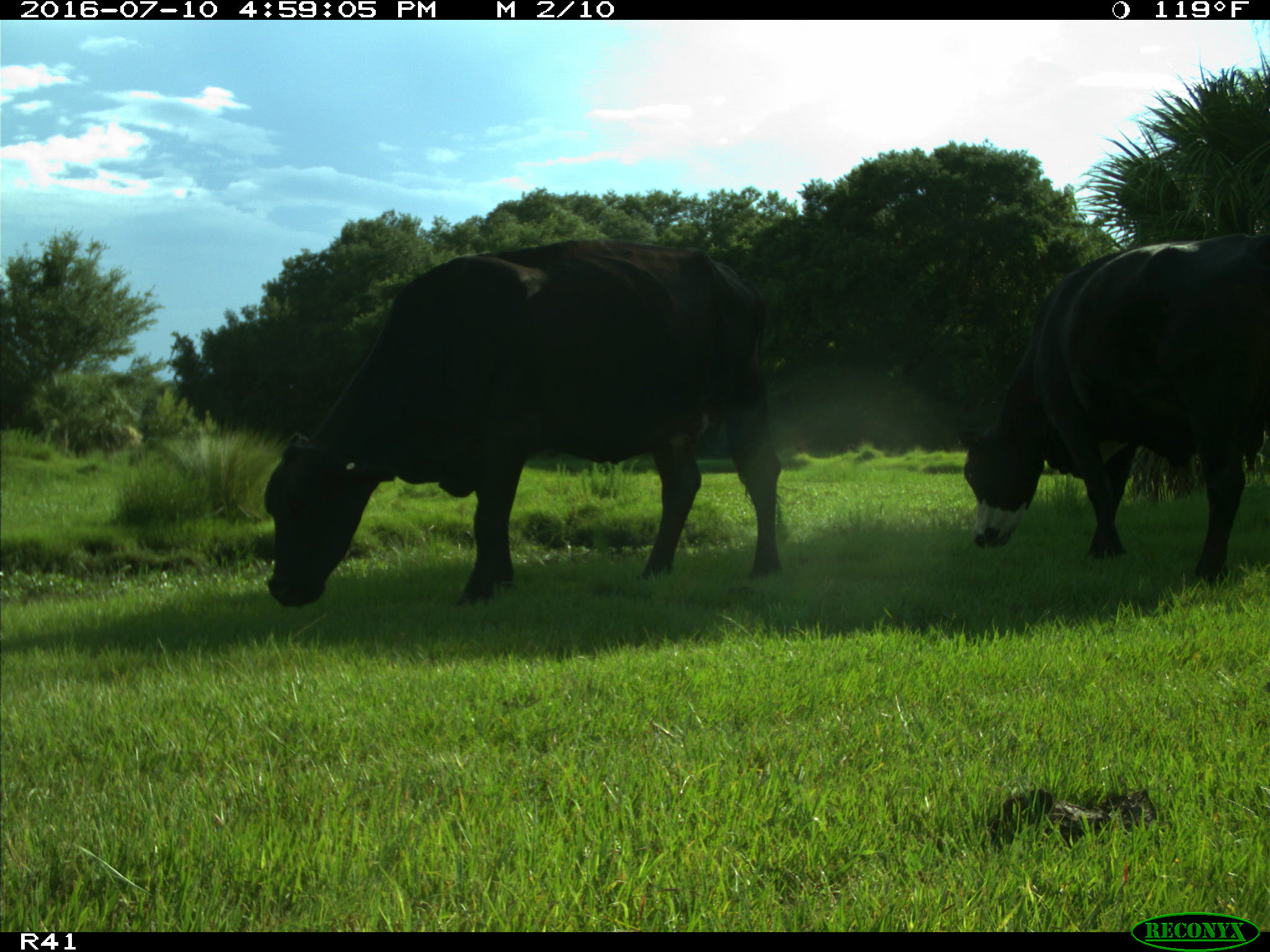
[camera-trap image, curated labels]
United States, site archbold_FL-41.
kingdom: Animalia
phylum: Chordata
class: Mammalia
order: Artiodactyla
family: Bovidae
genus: Bos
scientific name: Bos taurus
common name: domestic cow